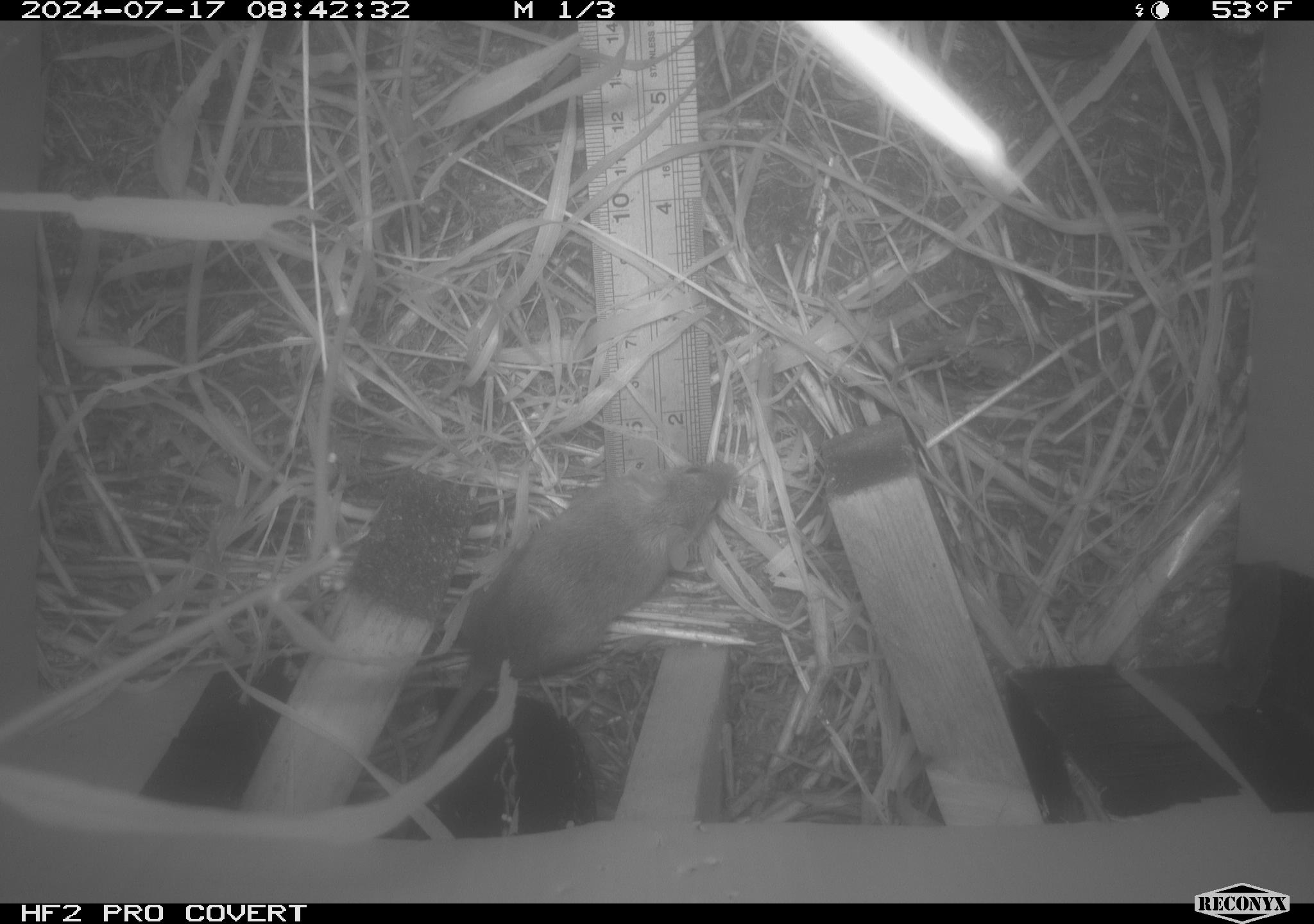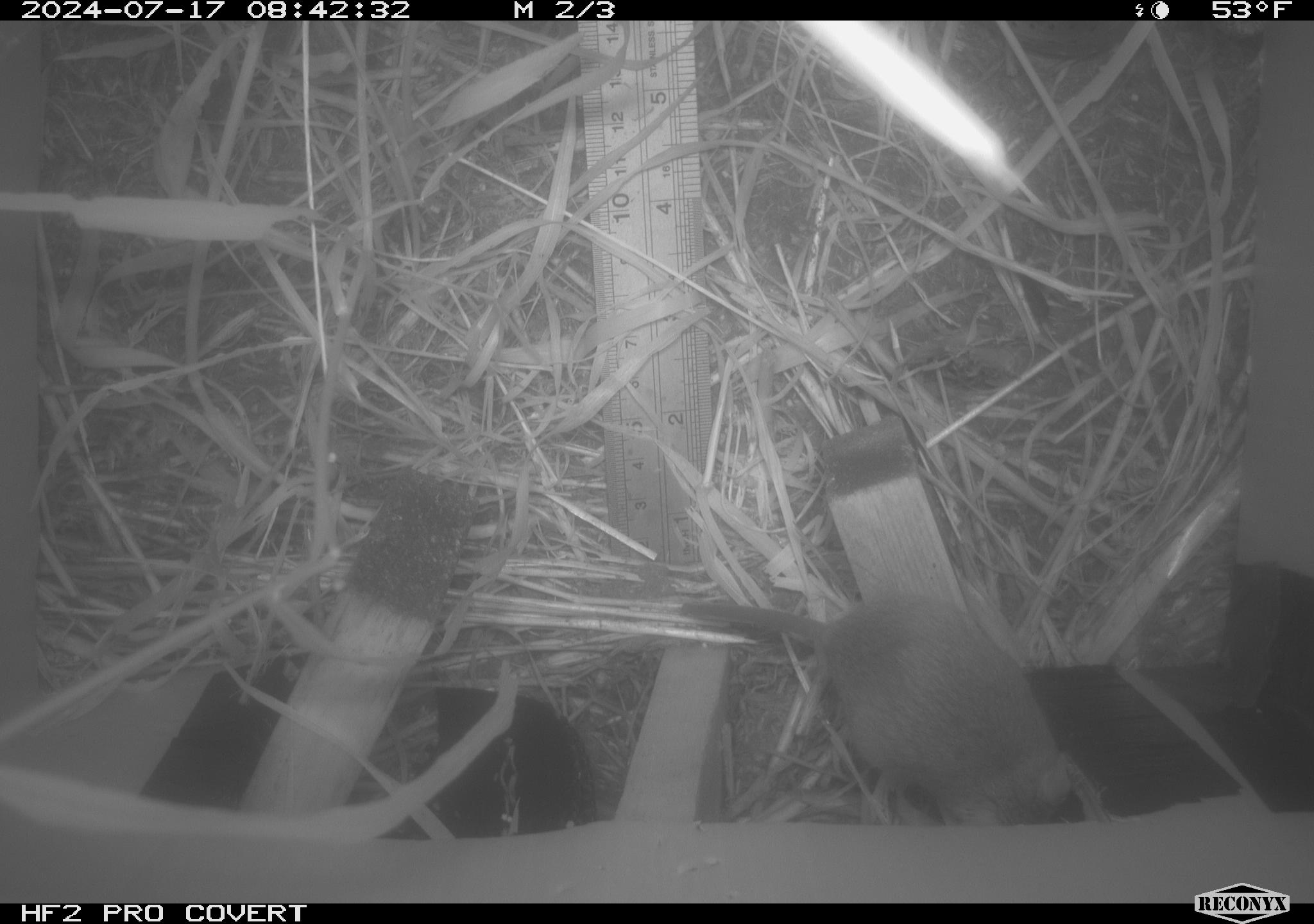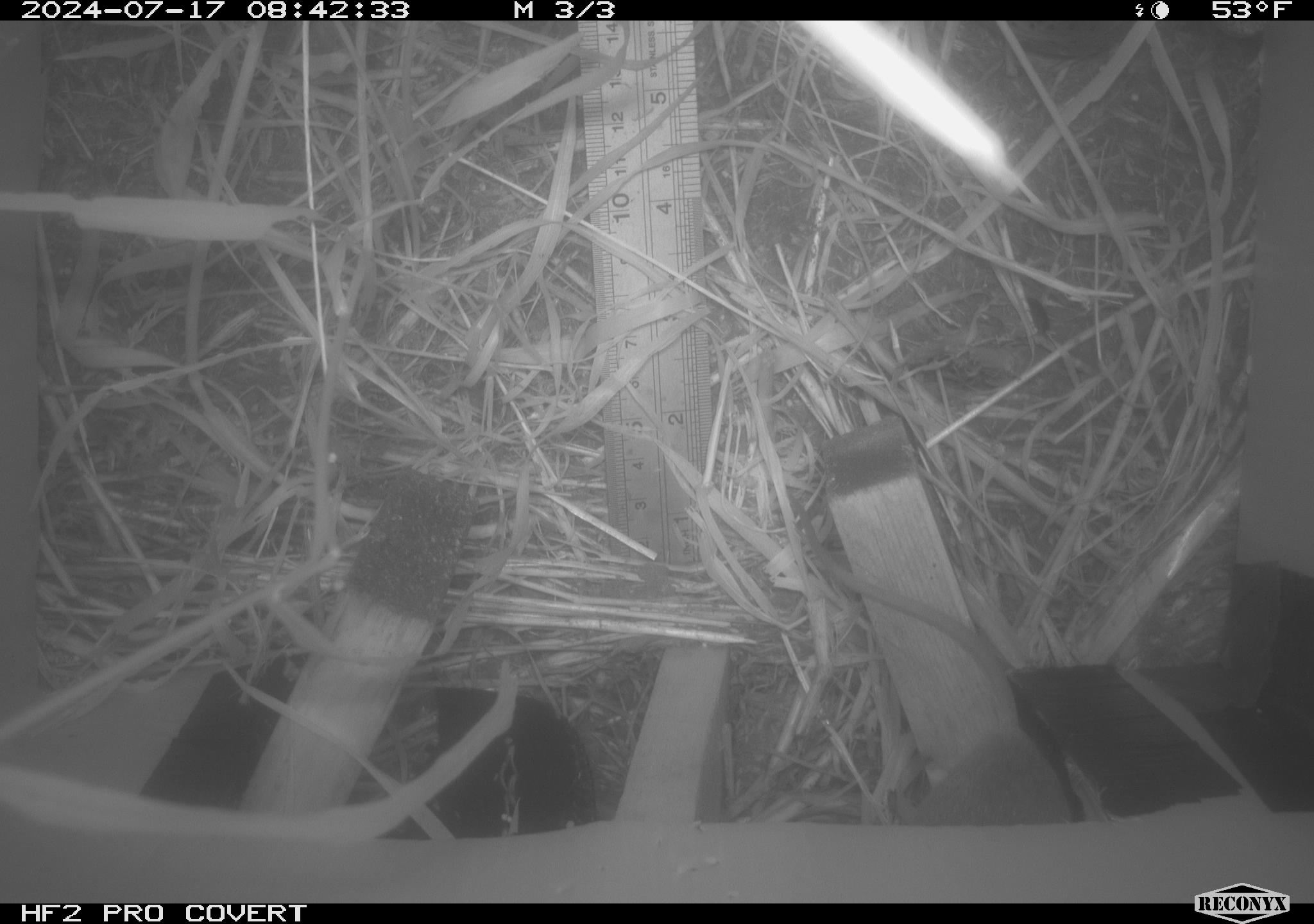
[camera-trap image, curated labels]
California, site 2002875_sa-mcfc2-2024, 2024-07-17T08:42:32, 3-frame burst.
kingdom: Animalia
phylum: Chordata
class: Mammalia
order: Rodentia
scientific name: Rodentia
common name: rodent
Rodent (Rodentia).